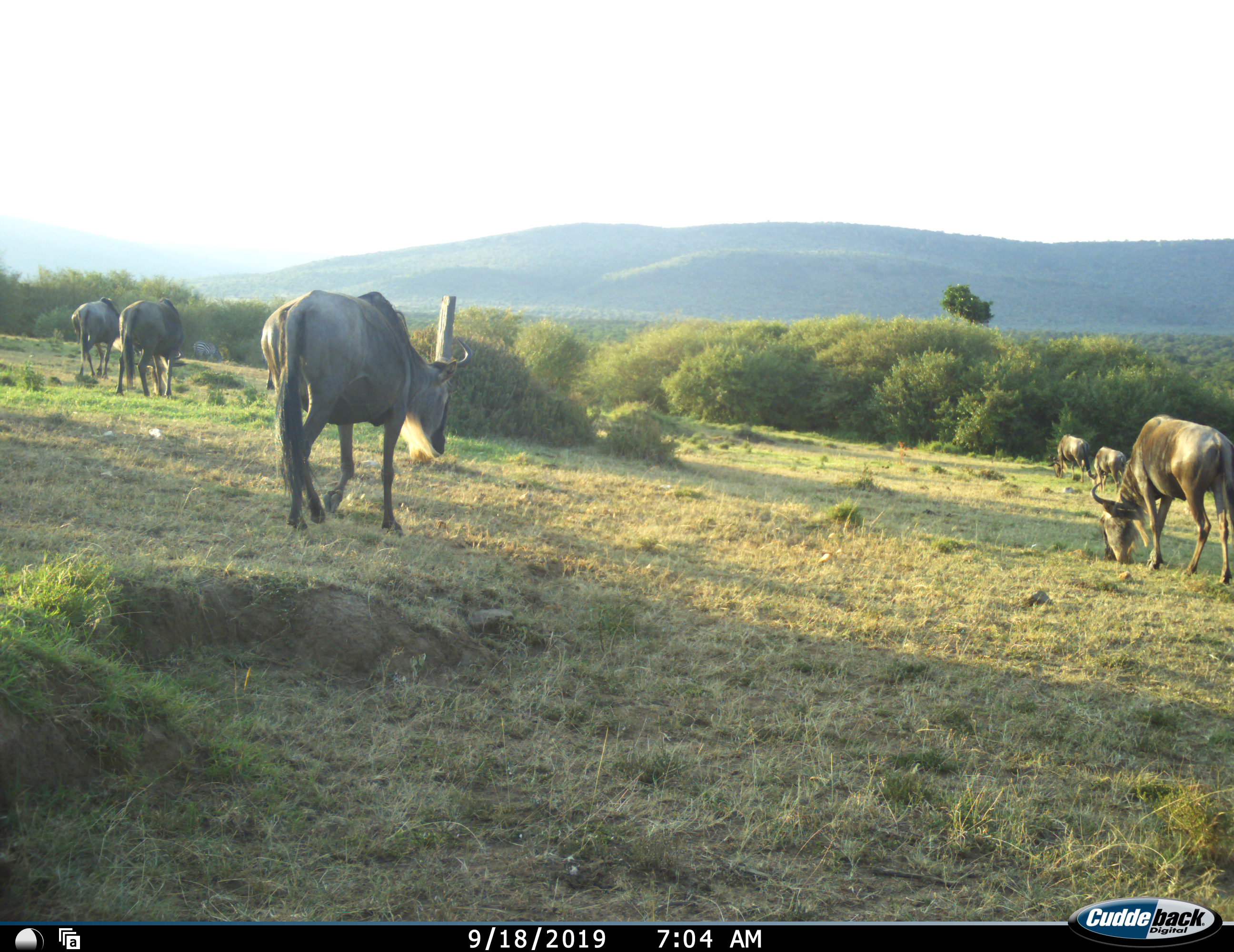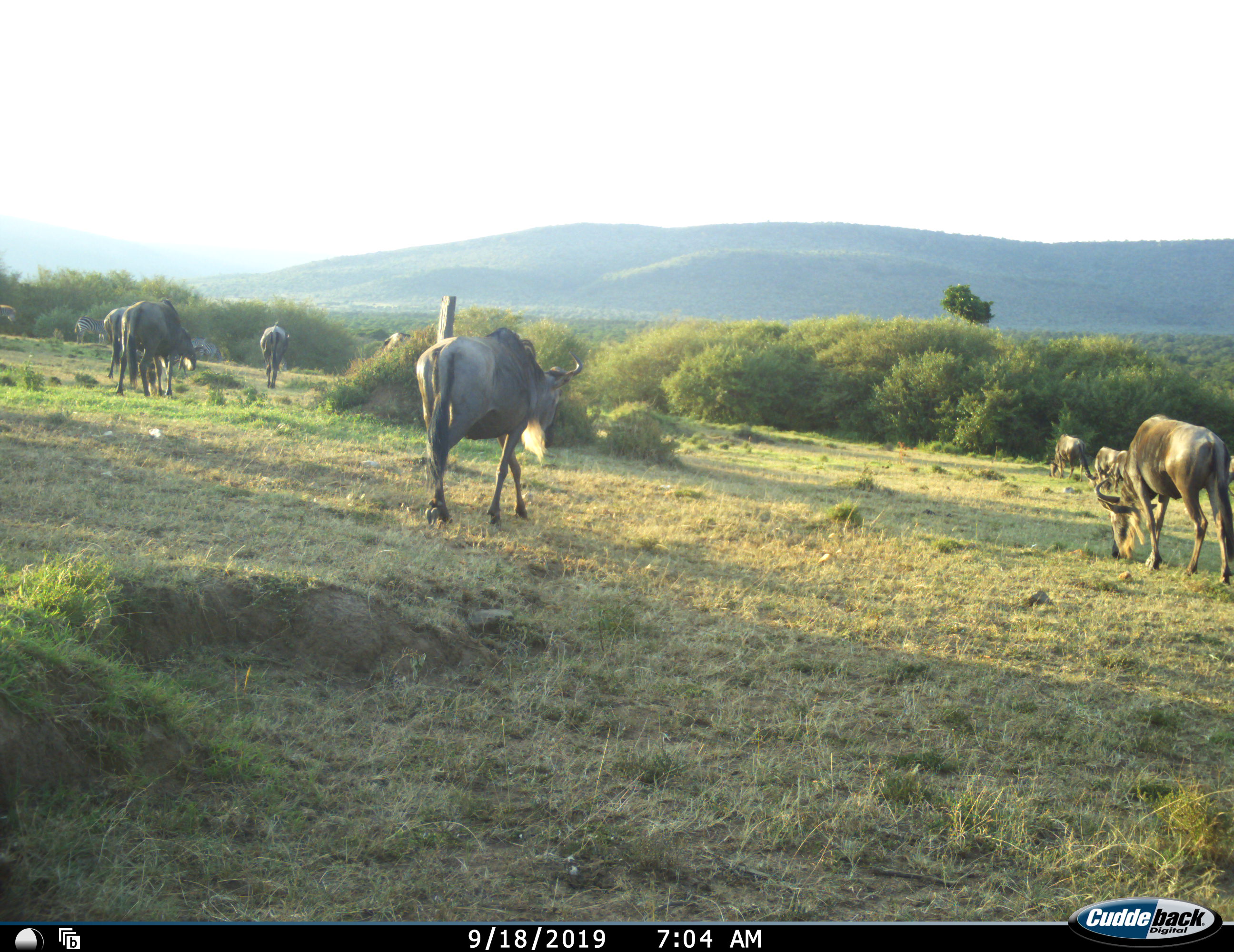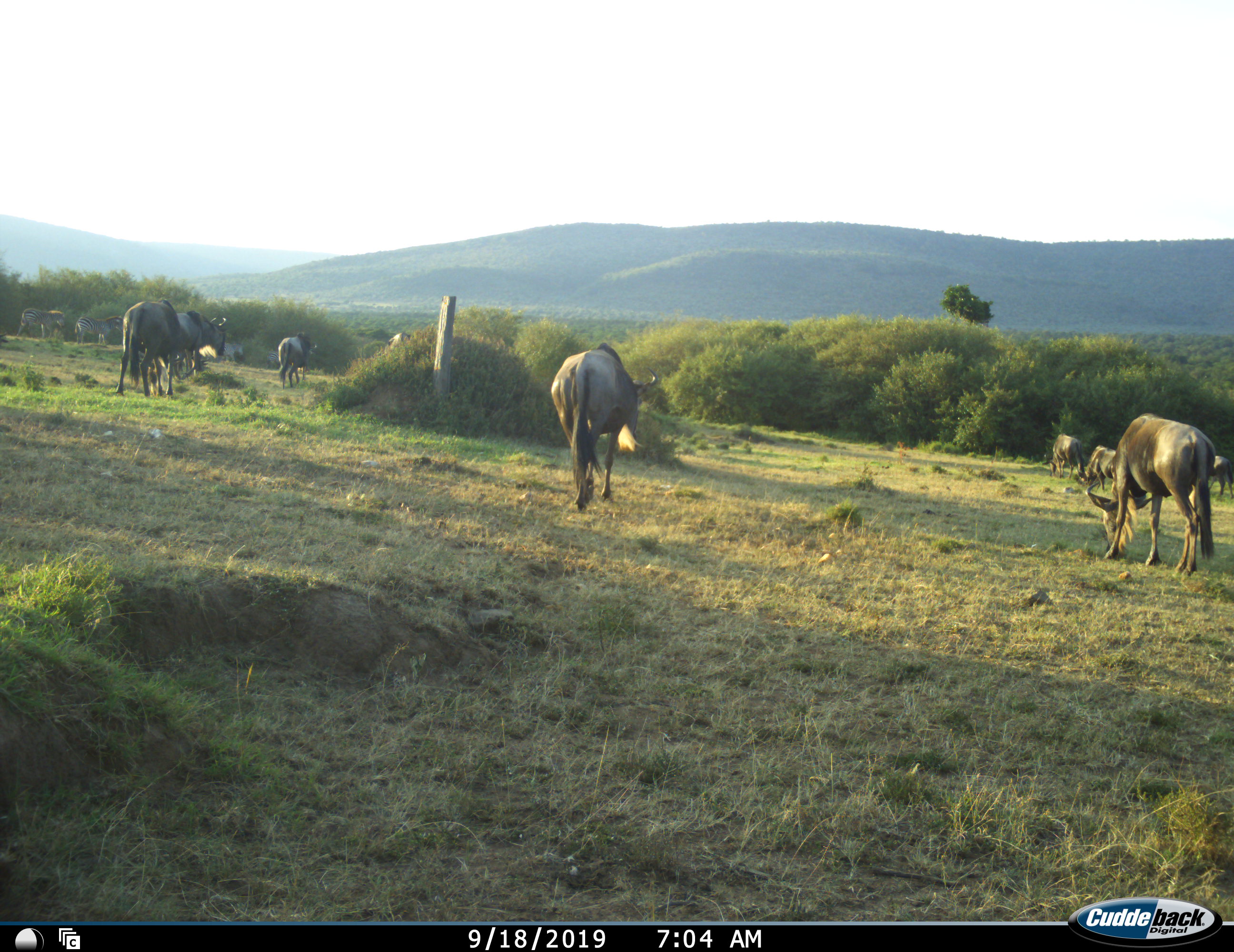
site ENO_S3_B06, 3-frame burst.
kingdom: Animalia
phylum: Chordata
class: Mammalia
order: Artiodactyla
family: Bovidae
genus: Connochaetes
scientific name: Connochaetes taurinus taurinus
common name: blue wildebeest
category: wildebeestblue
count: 8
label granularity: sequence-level